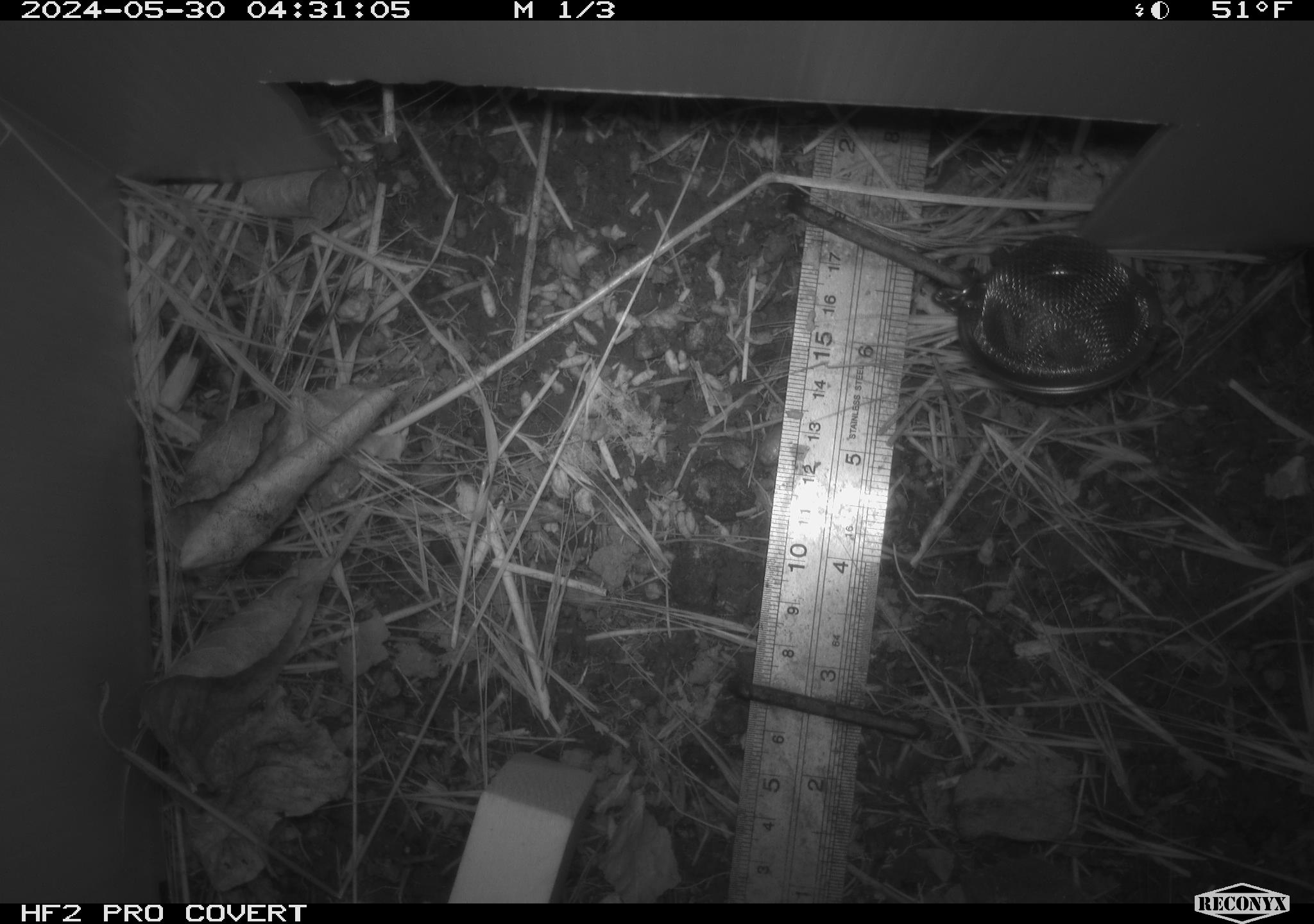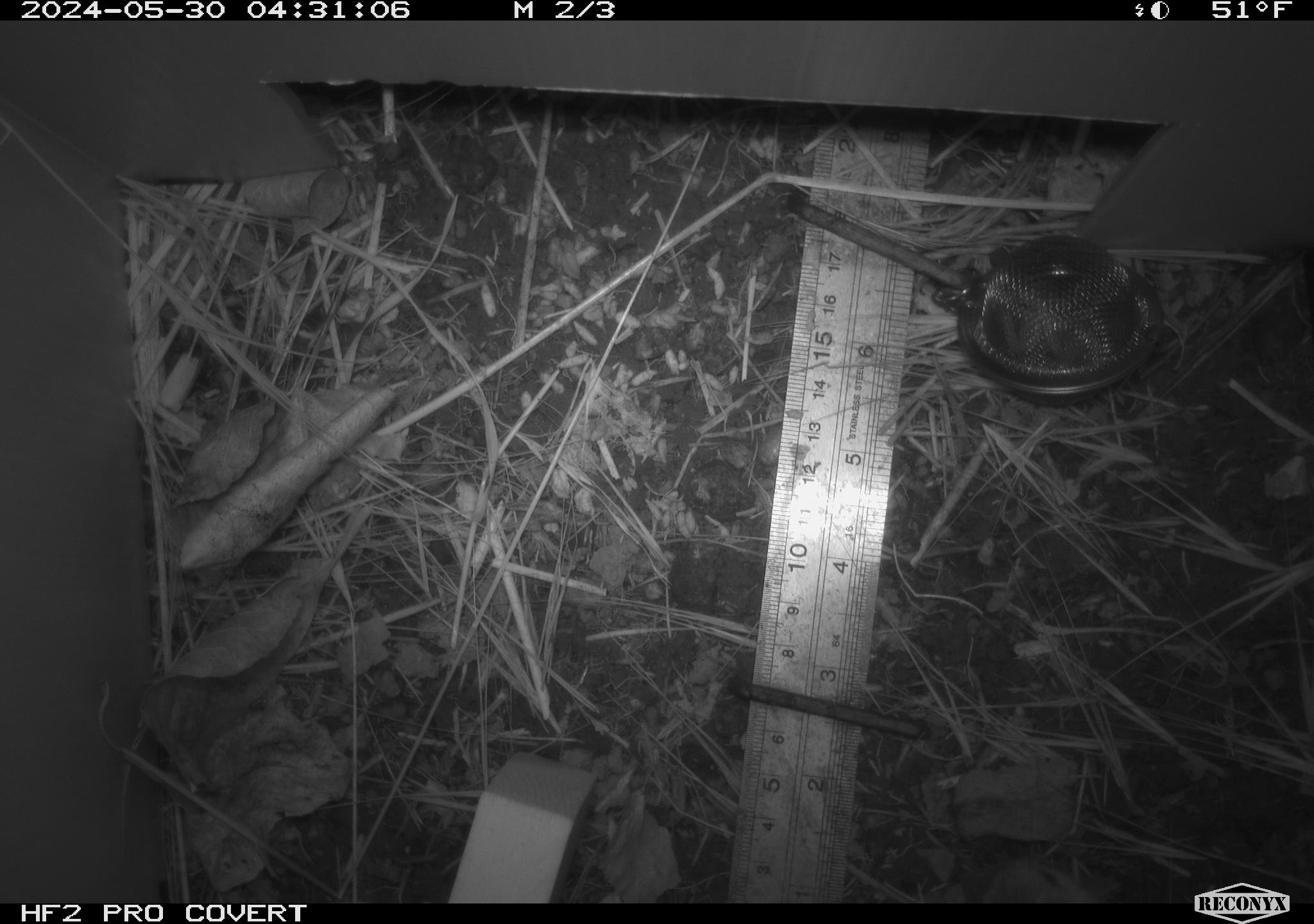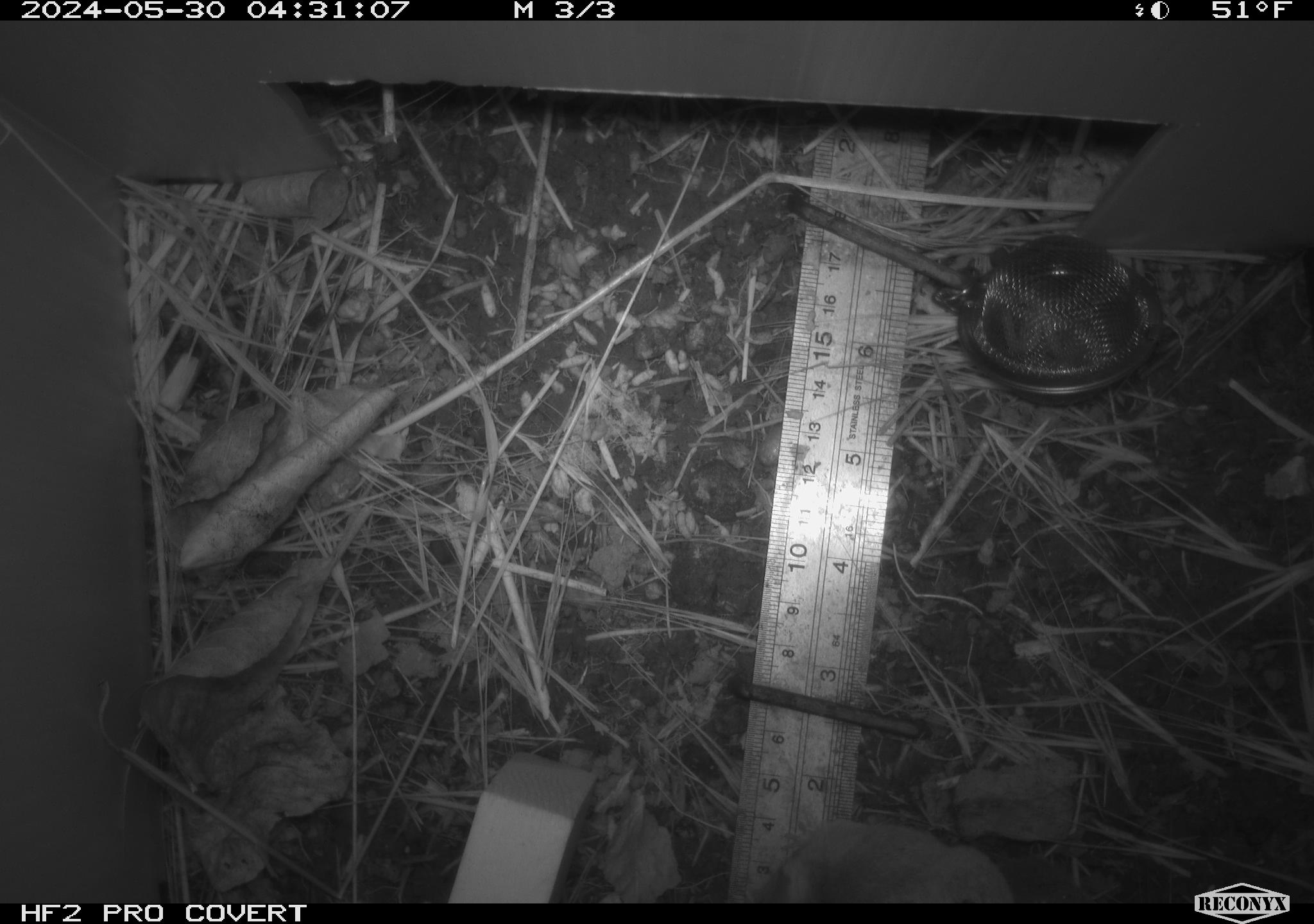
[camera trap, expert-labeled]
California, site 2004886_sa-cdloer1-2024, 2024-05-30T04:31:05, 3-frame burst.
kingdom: Animalia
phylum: Chordata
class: Mammalia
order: Rodentia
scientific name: Rodentia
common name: mouse species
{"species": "mouse species (Rodentia)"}